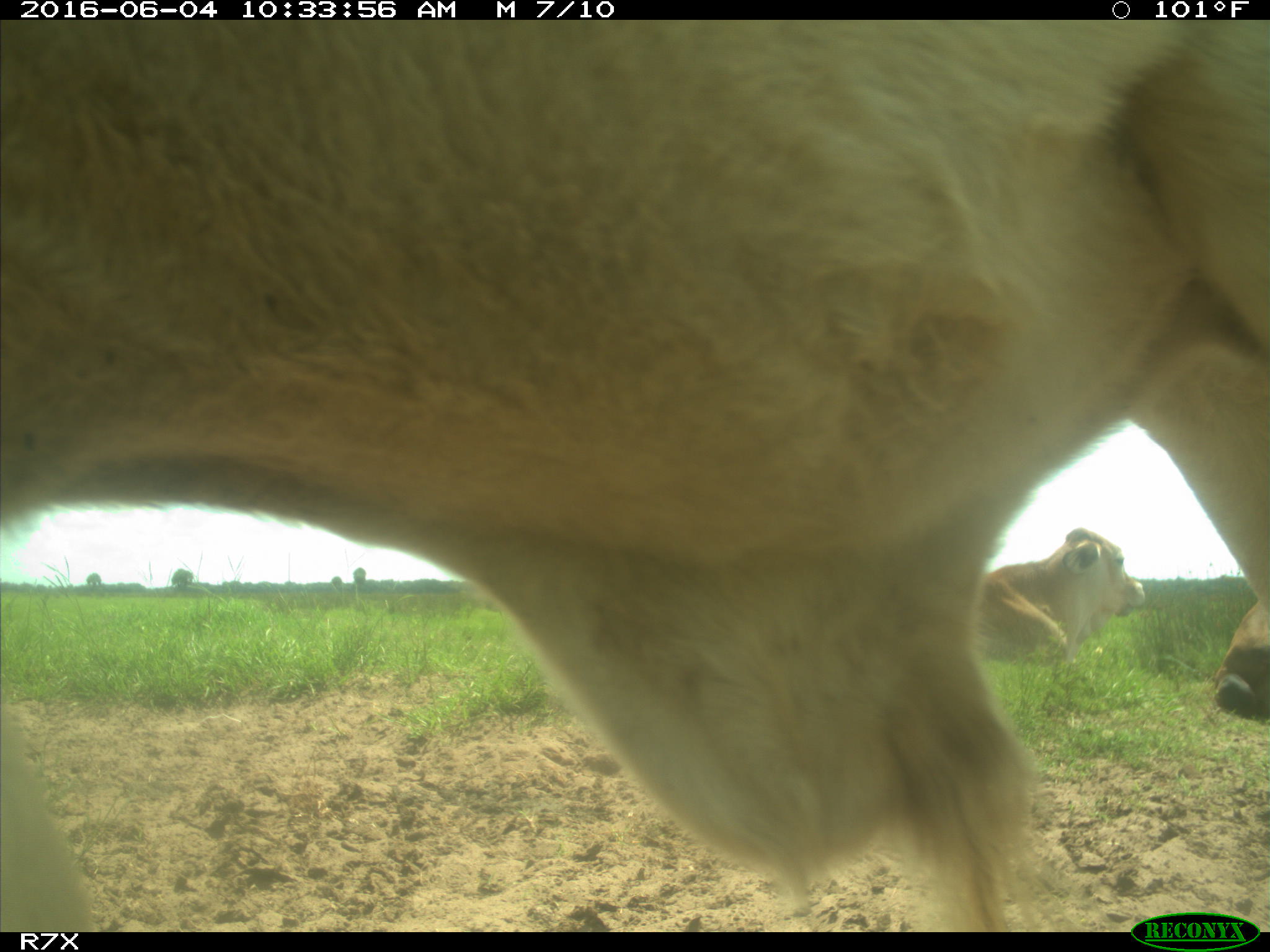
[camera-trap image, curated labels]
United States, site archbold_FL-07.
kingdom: Animalia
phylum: Chordata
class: Mammalia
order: Artiodactyla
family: Bovidae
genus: Bos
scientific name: Bos taurus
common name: domestic cow